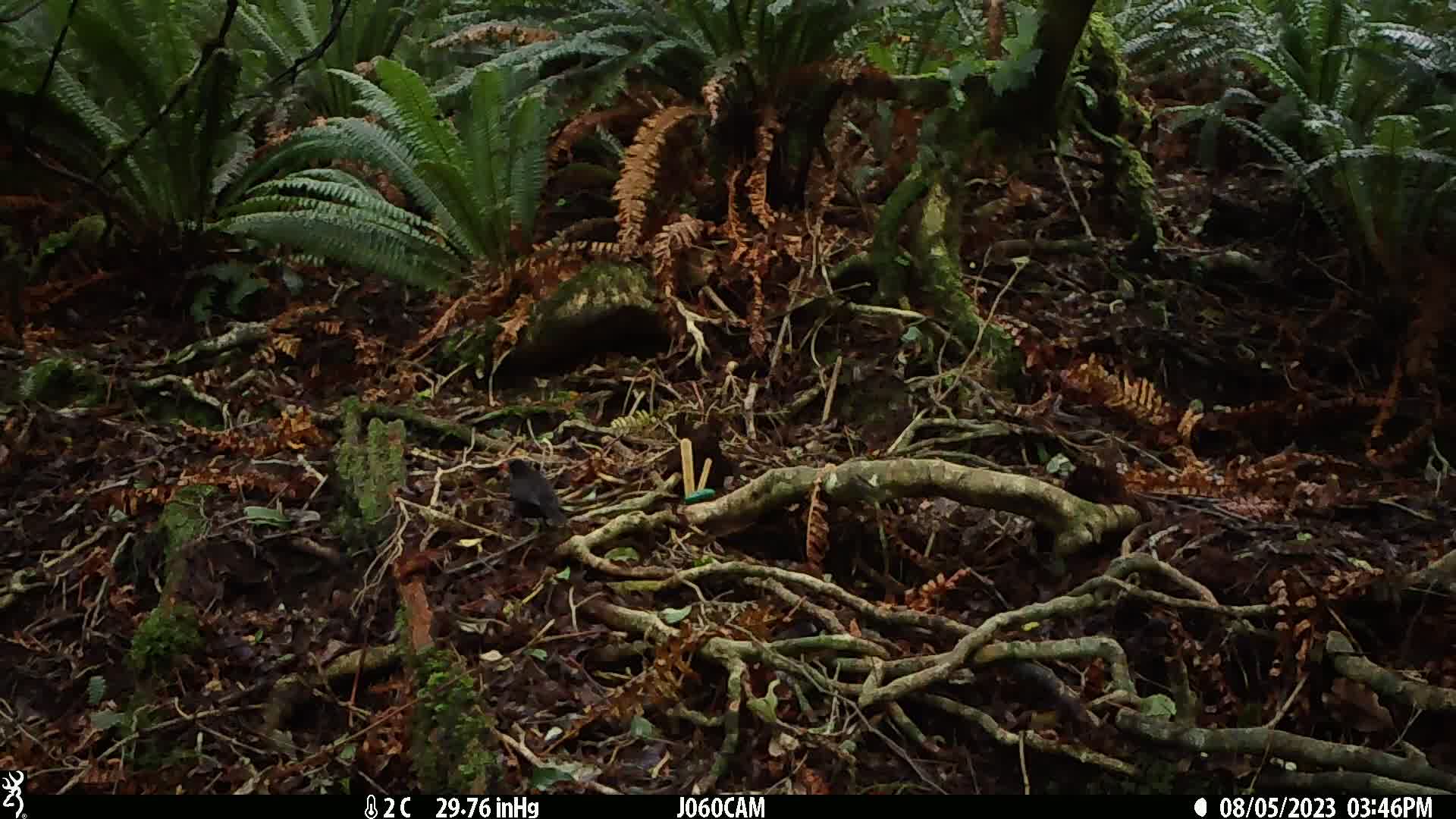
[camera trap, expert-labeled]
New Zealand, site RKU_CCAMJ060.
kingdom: Animalia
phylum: Chordata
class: Aves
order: Passeriformes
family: Turdidae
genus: Turdus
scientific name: Turdus merula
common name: eurasian blackbird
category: blackbird